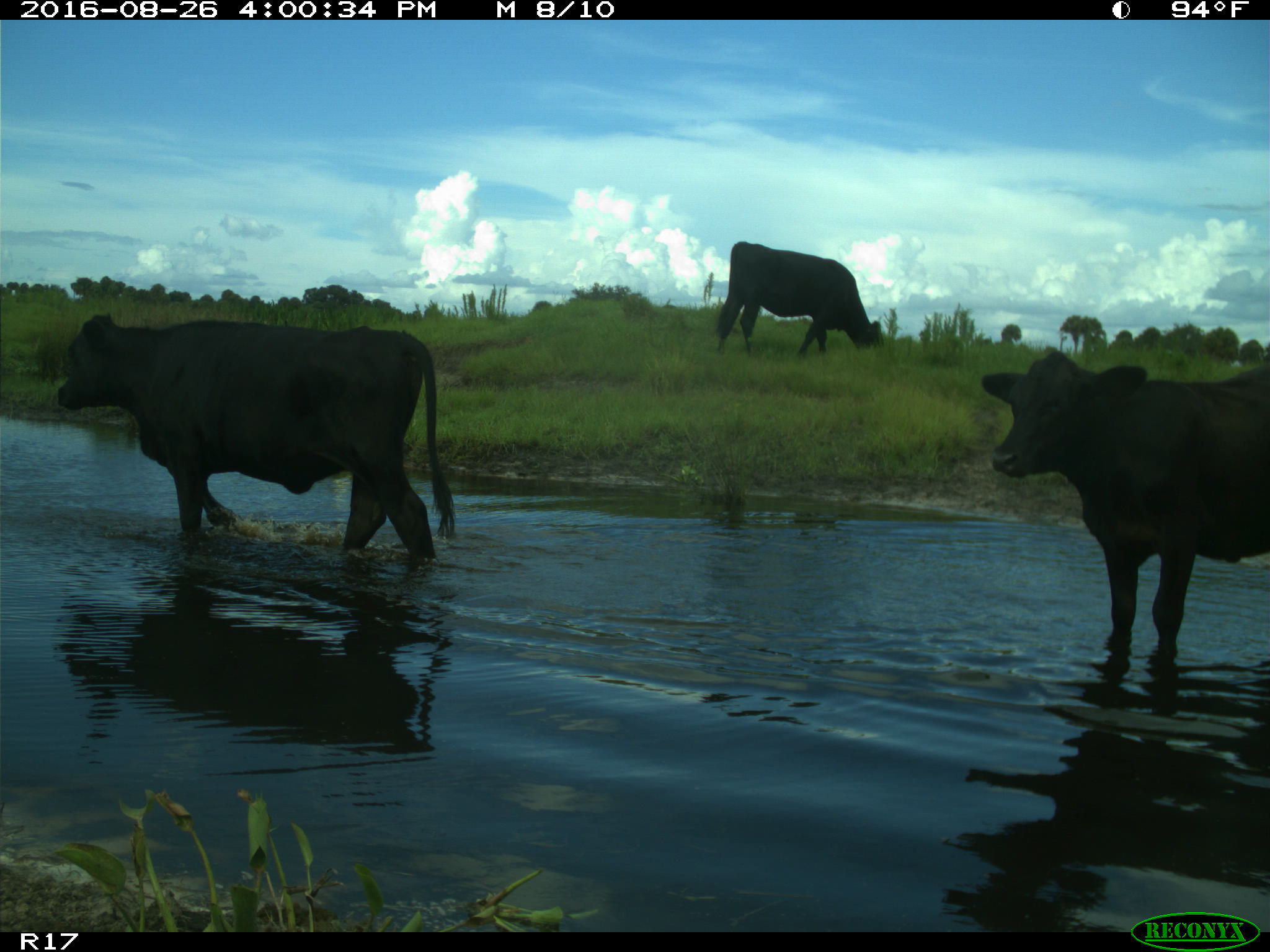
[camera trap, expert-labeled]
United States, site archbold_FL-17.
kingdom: Animalia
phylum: Chordata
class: Mammalia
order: Artiodactyla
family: Bovidae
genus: Bos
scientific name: Bos taurus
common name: domestic cow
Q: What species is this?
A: Bos taurus (domestic cow).